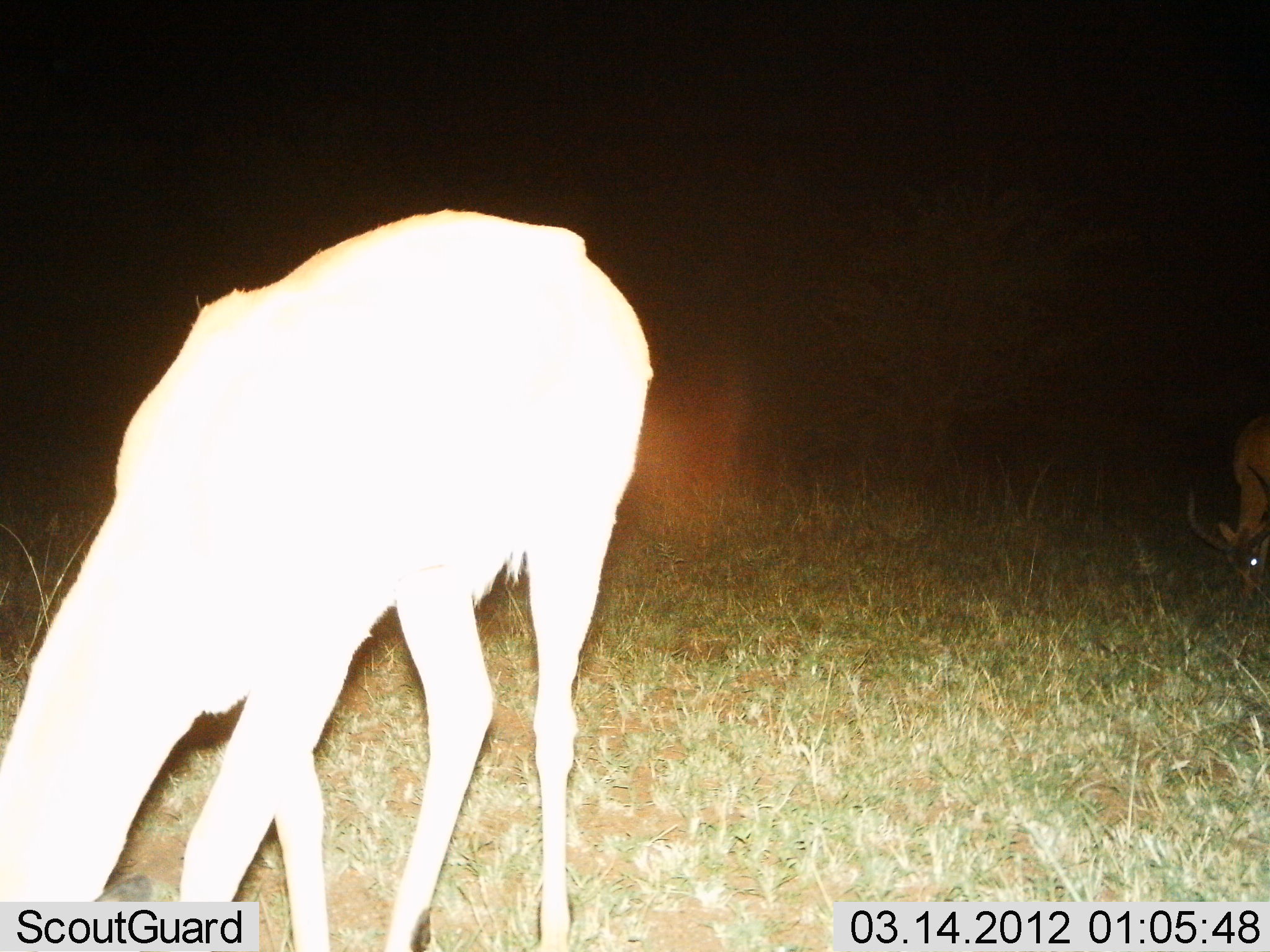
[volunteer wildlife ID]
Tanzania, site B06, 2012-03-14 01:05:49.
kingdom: Animalia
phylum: Chordata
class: Mammalia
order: Artiodactyla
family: Bovidae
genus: Aepyceros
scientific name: Aepyceros melampus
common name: impala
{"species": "impala (Aepyceros melampus)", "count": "2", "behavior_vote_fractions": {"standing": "0%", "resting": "0%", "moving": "0%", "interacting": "0%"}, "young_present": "0%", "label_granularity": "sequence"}